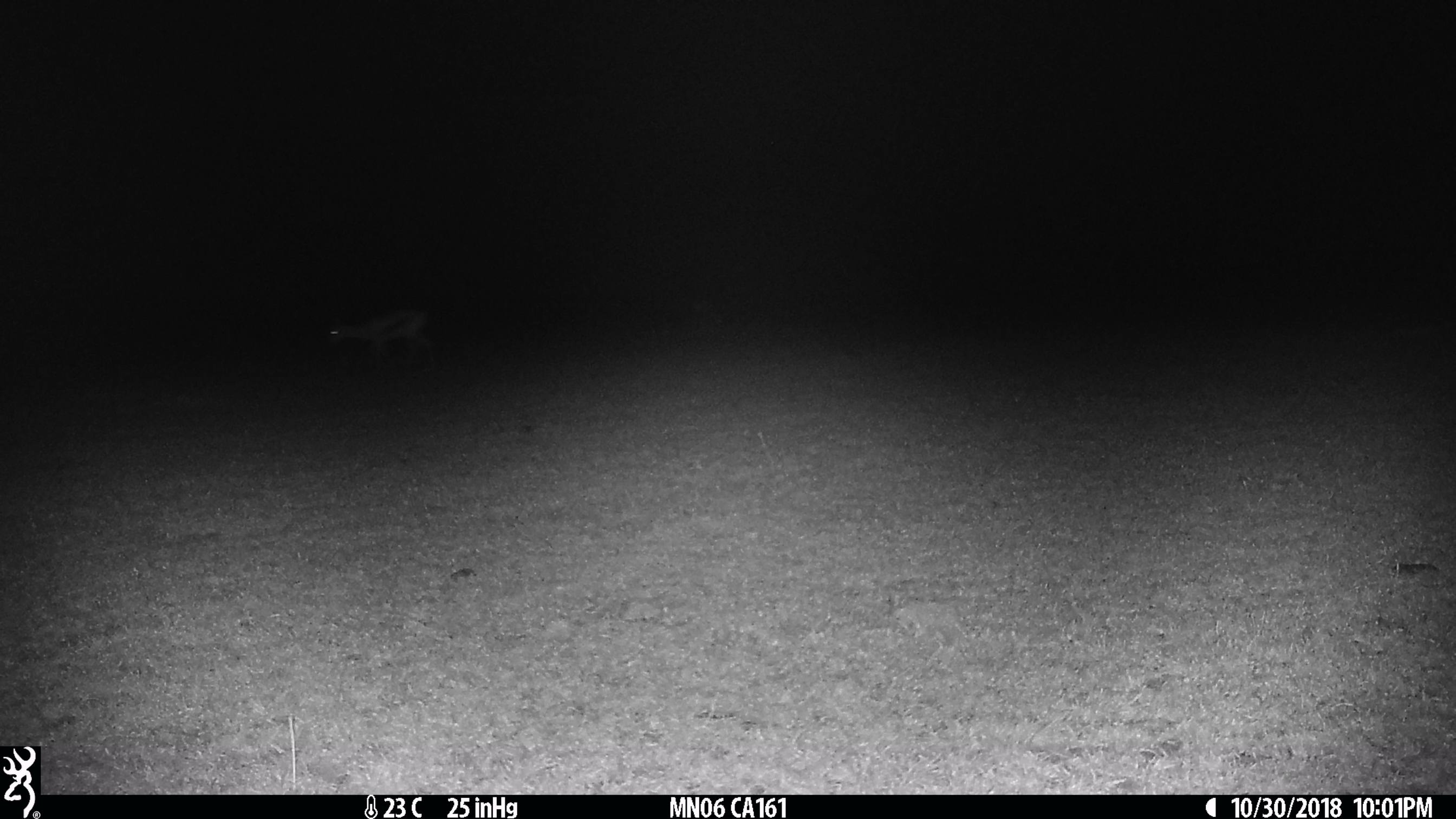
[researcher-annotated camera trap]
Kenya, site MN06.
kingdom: Animalia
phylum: Chordata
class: Mammalia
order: Artiodactyla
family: Bovidae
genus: Eudorcas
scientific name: Eudorcas thomsonii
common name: thomon's gazelle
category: gazelle thomsons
Gazelle thomsons (thomon's gazelle) (Eudorcas thomsonii).